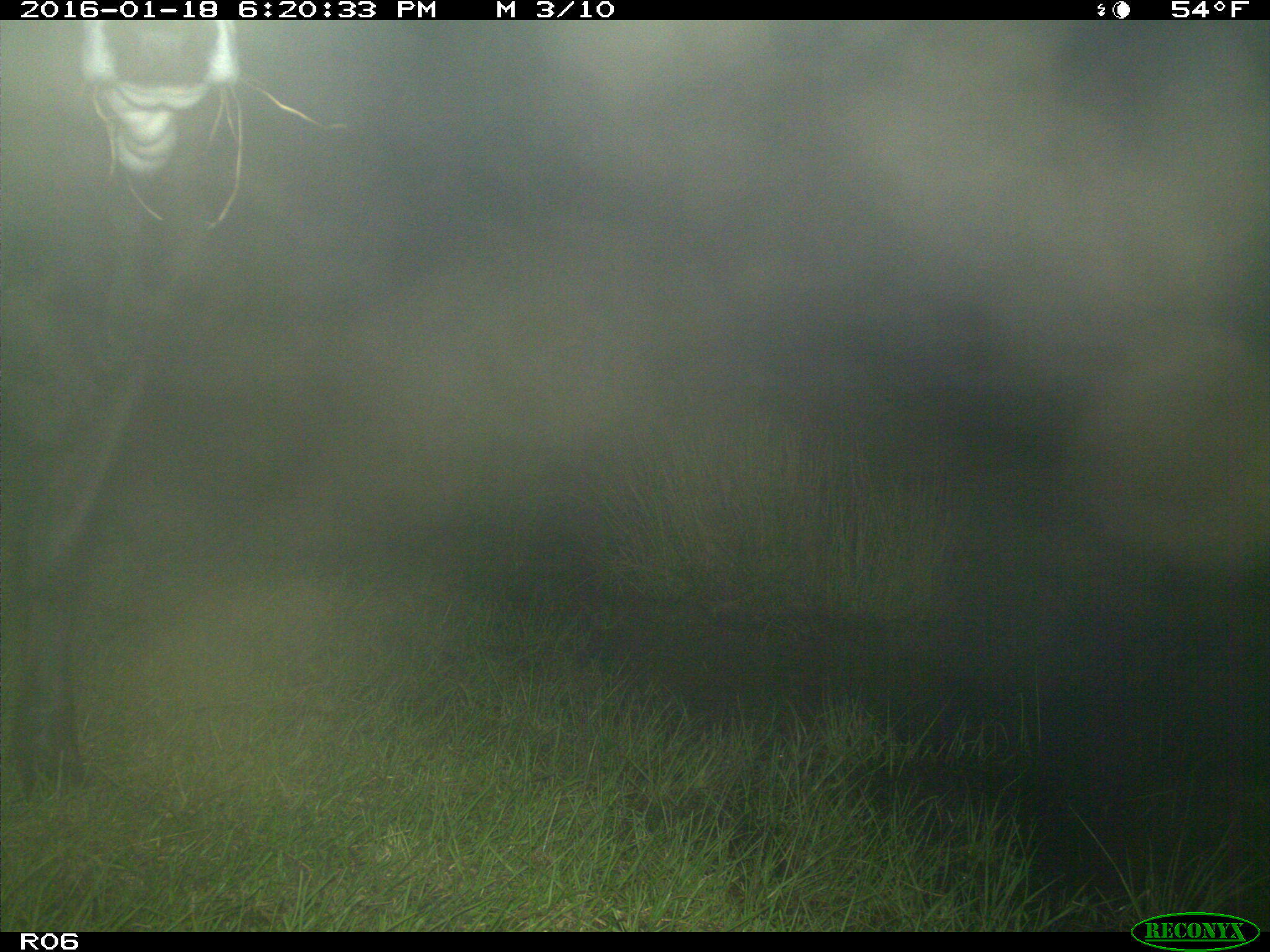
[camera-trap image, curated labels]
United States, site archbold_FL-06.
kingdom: Animalia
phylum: Chordata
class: Mammalia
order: Artiodactyla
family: Bovidae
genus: Bos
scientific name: Bos taurus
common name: domestic cow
Bos taurus (domestic cow).